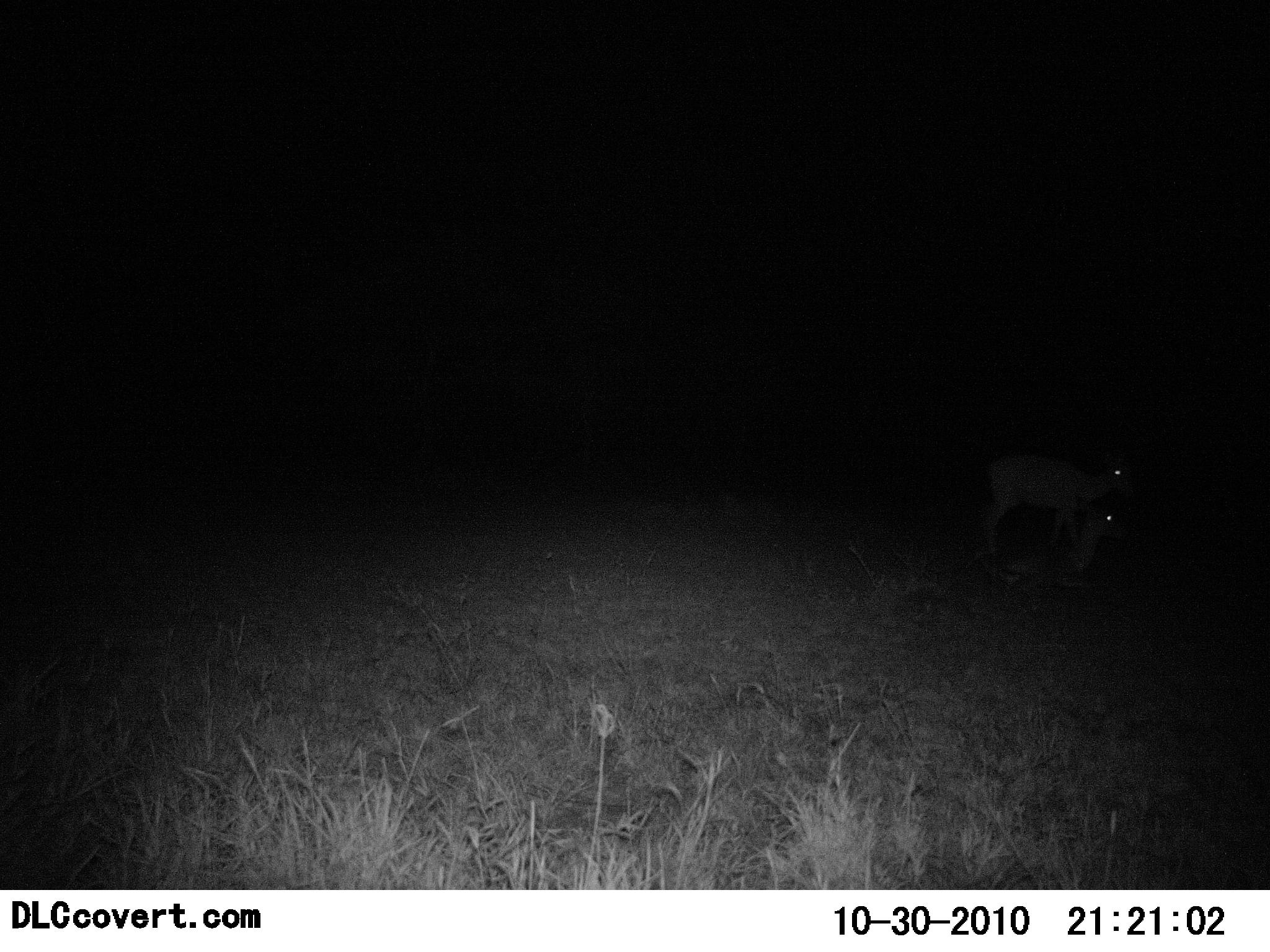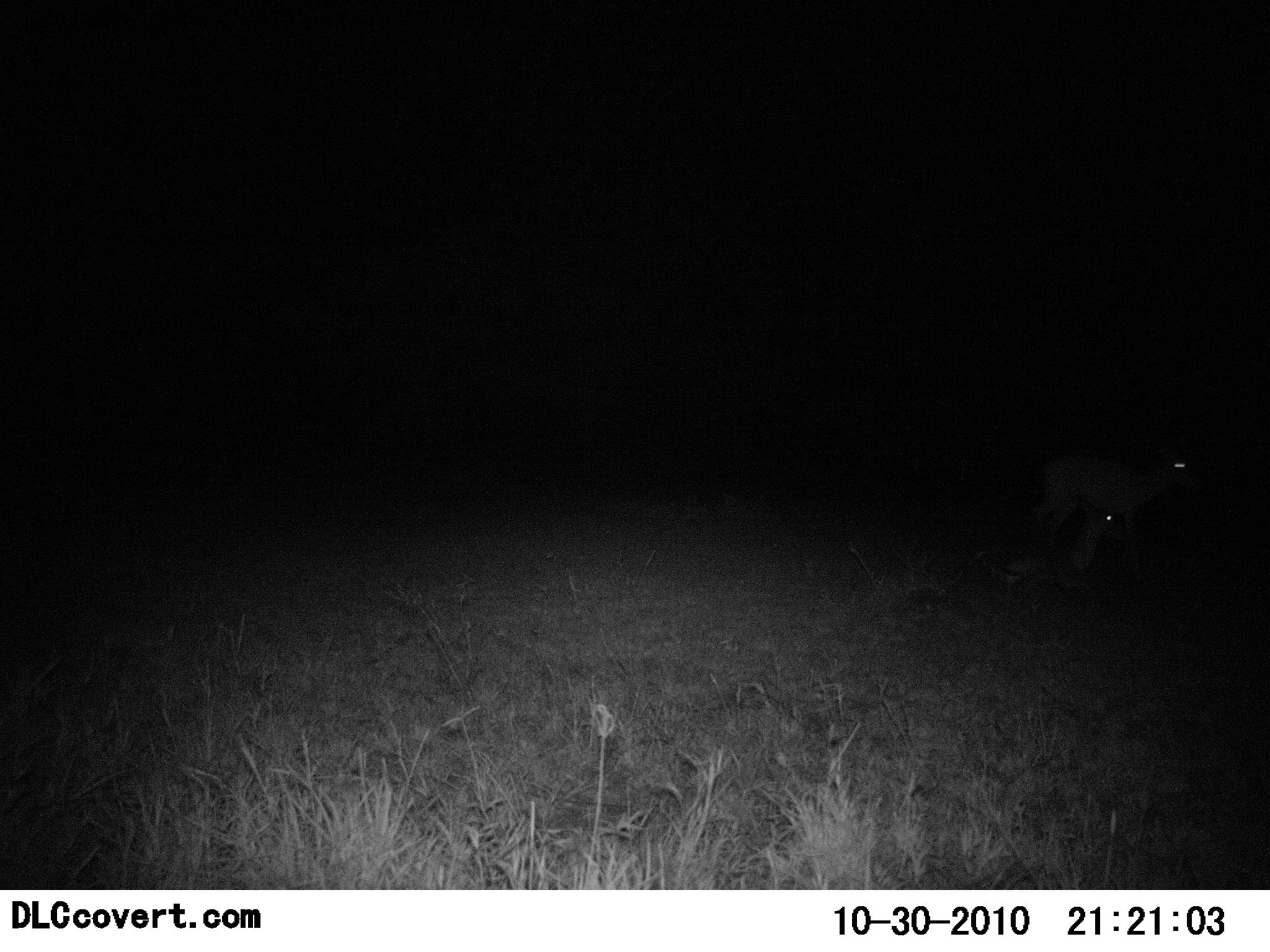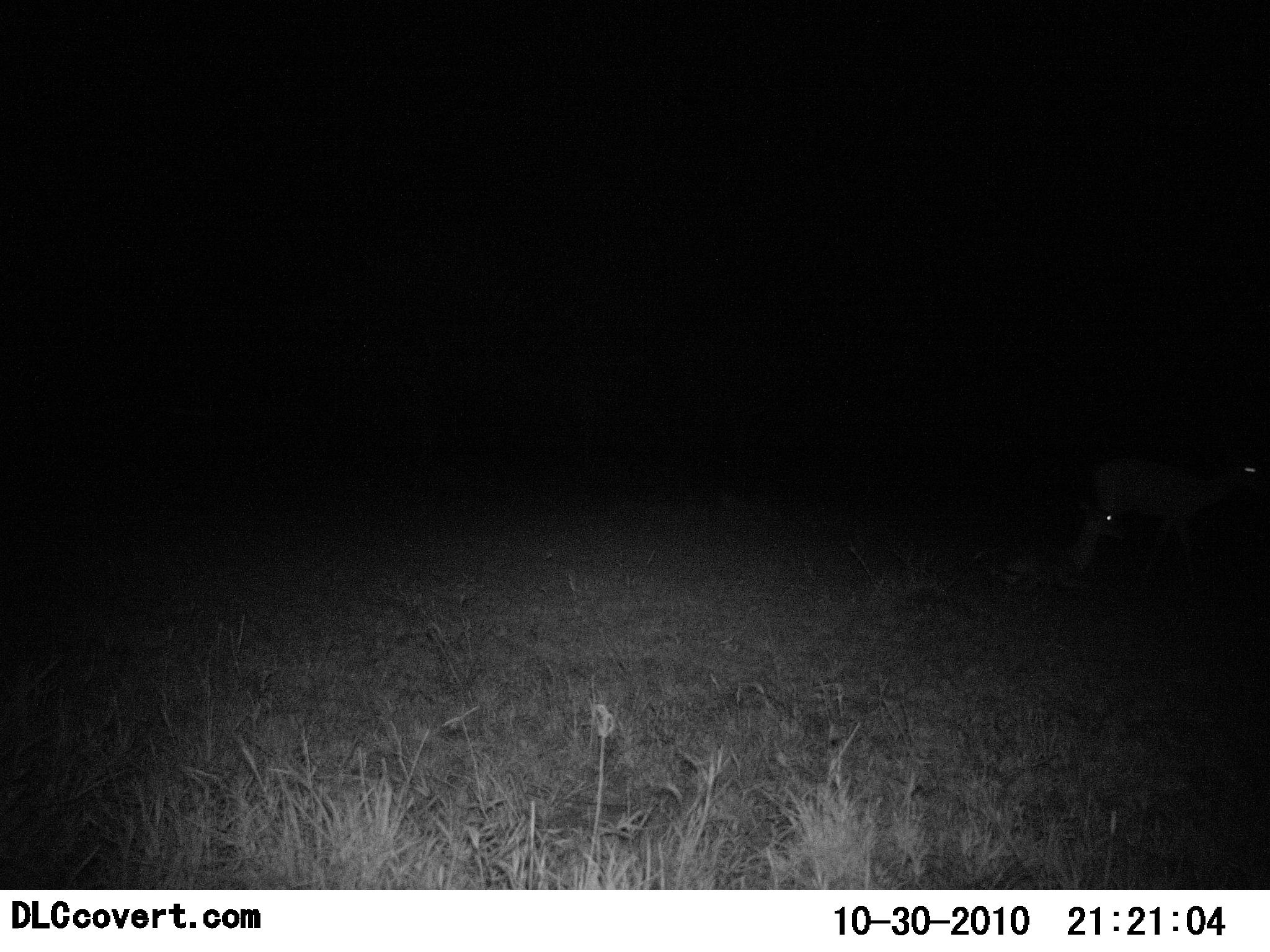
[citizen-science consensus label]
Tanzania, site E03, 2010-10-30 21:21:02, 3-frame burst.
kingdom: Animalia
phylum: Chordata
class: Mammalia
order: Artiodactyla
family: Bovidae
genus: Nanger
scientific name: Nanger granti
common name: grant's gazelle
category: gazellegrants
Gazellegrants (grant's gazelle) (Nanger granti), count 2. Behavior (volunteer vote fractions): standing 0%, resting 100%, moving 100%, interacting 0%. Young present (vote fraction): 0%. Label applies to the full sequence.